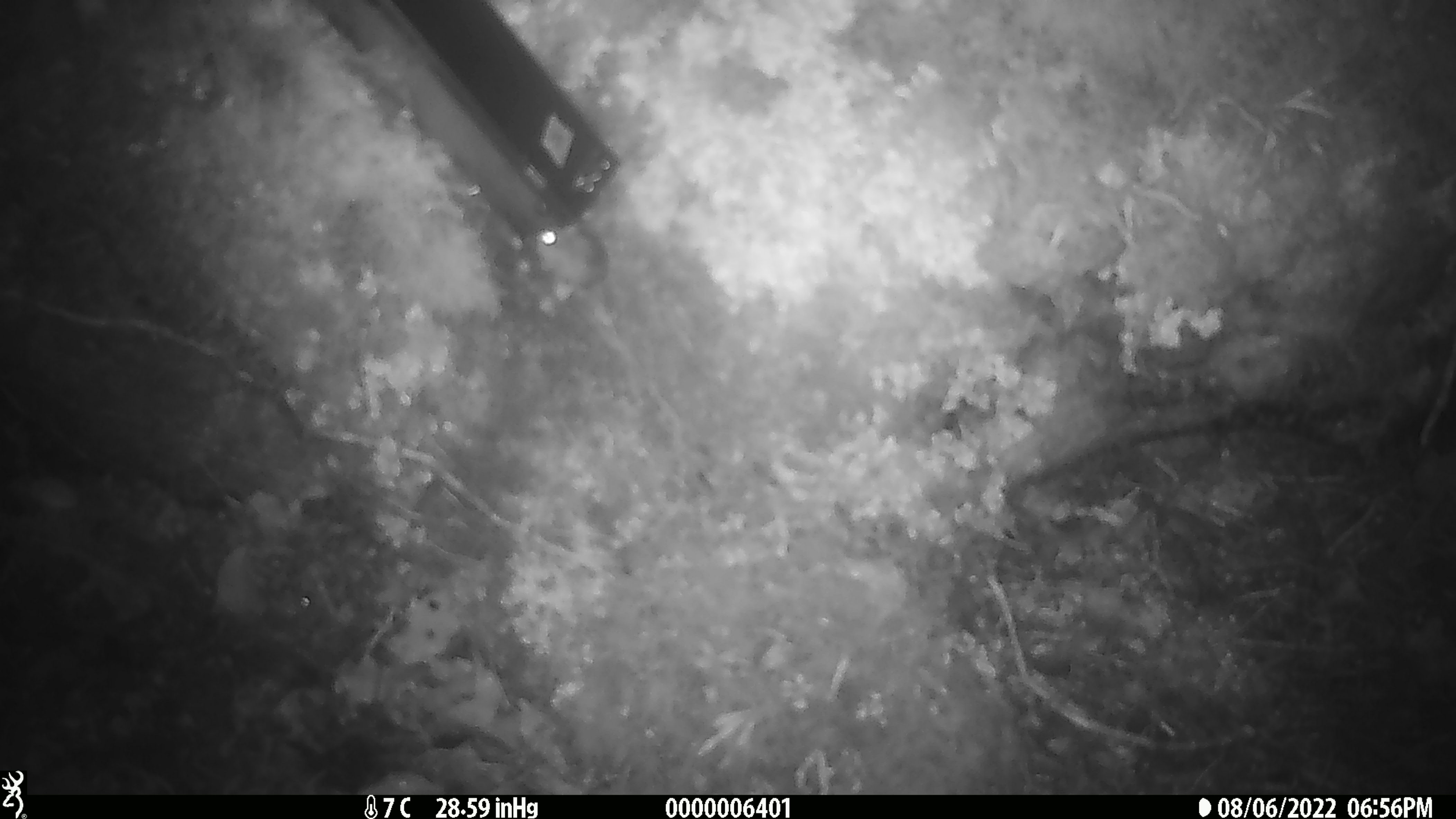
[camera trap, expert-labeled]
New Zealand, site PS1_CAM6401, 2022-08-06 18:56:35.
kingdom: Animalia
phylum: Chordata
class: Mammalia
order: Rodentia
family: Muridae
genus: Mus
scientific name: Mus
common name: mouse